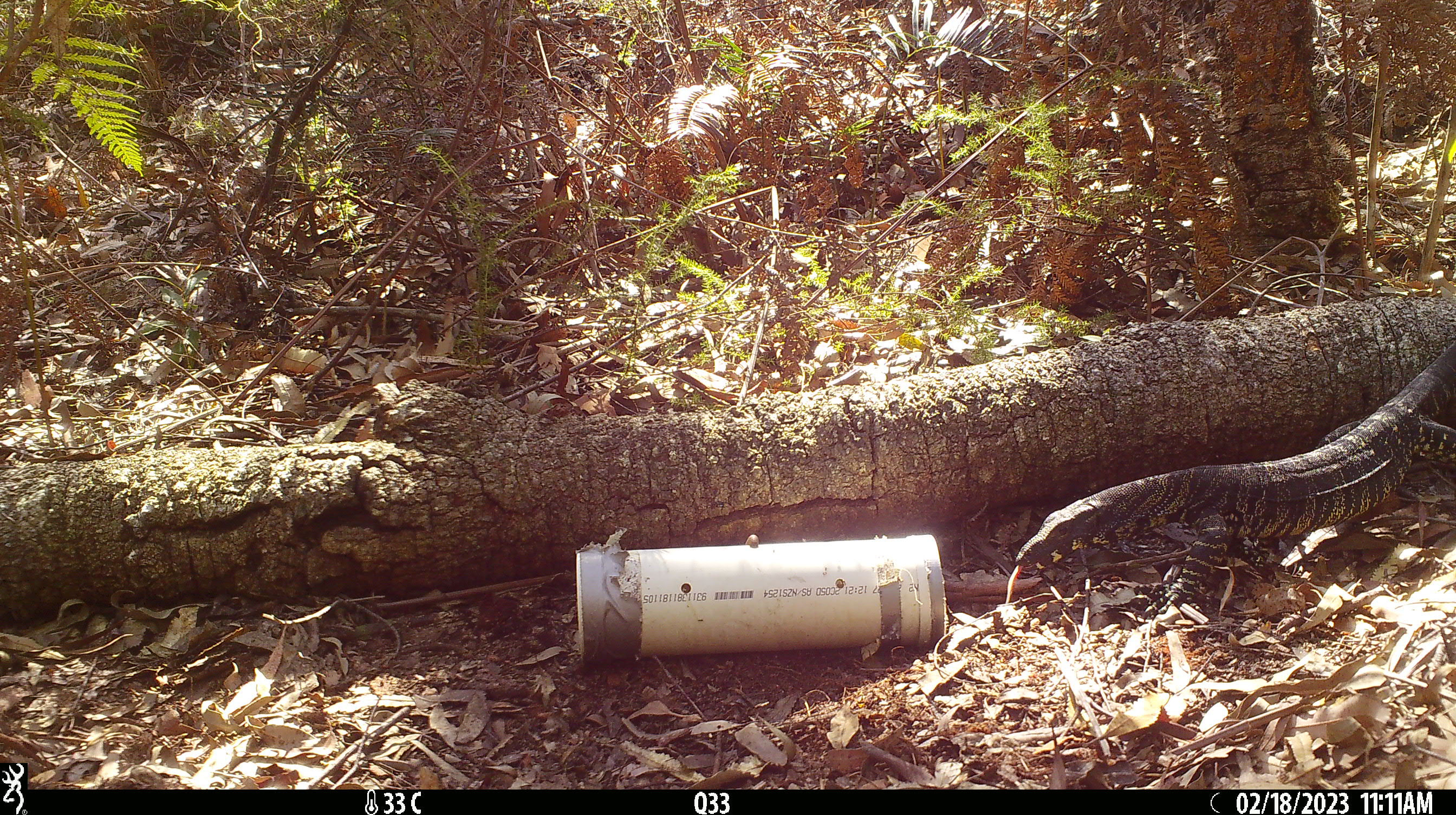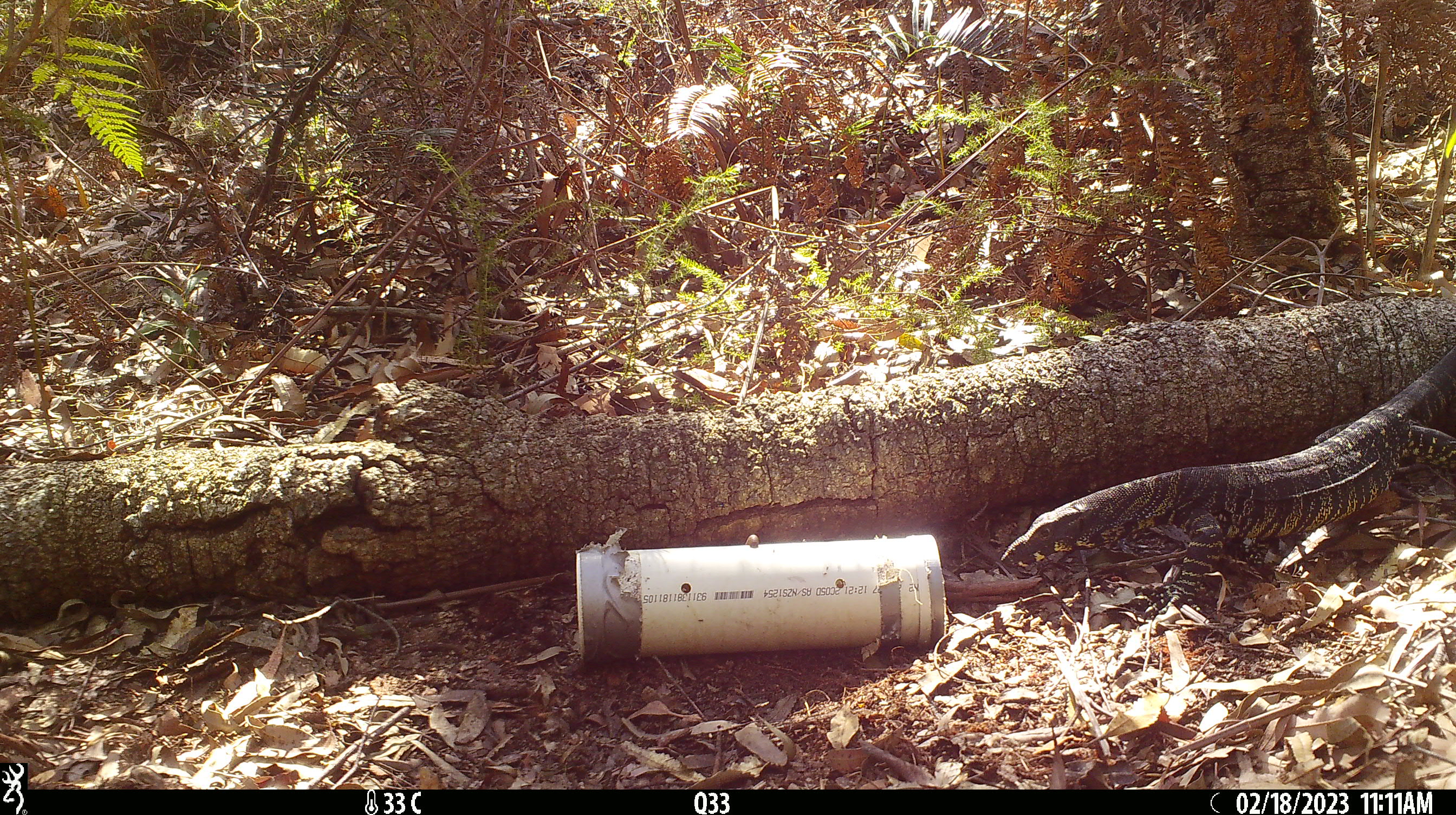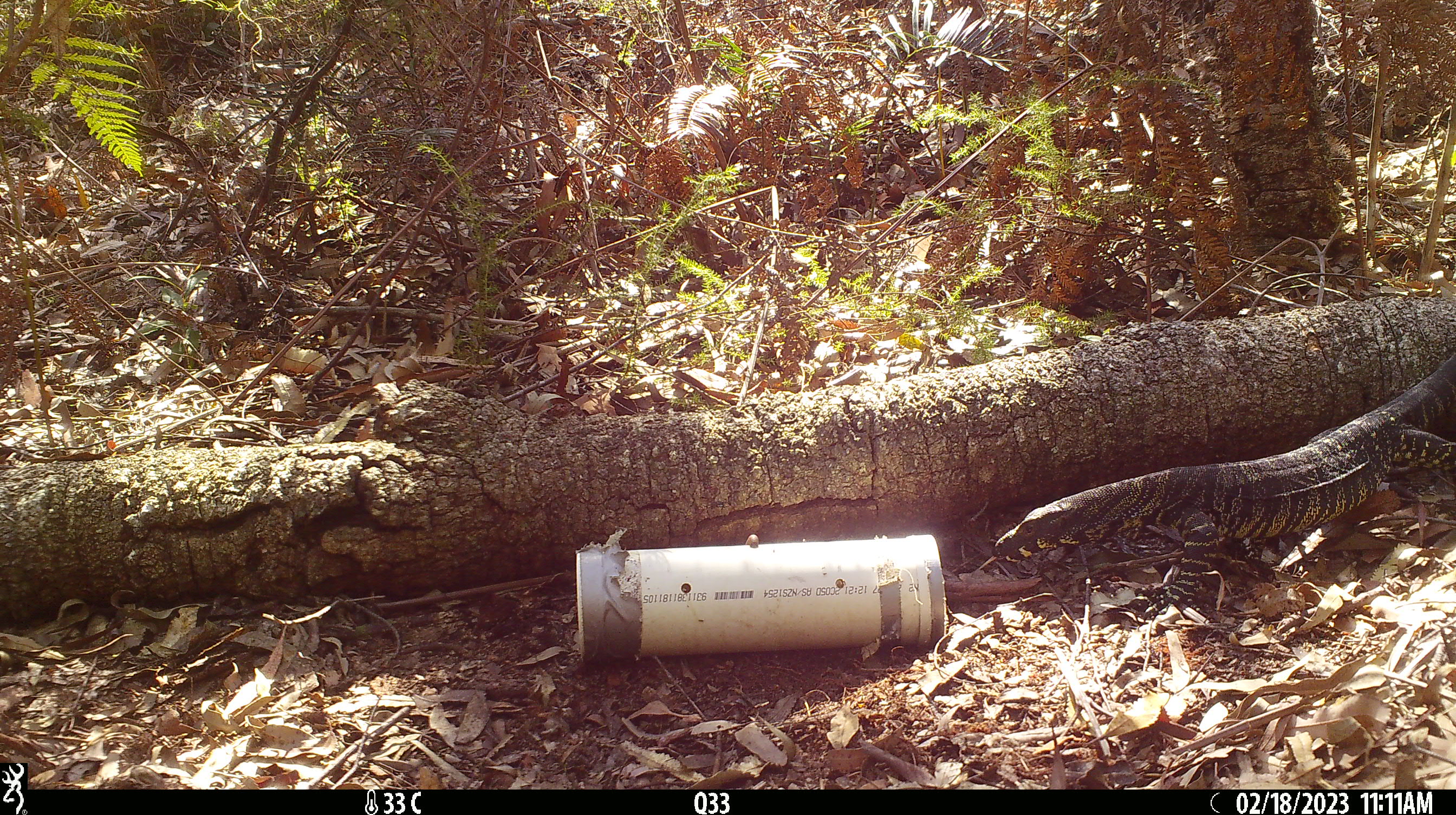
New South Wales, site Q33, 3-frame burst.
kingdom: Animalia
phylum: Chordata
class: Reptilia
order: Squamata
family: Varanidae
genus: Varanus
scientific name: Varanus varius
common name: lace monitor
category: goanna